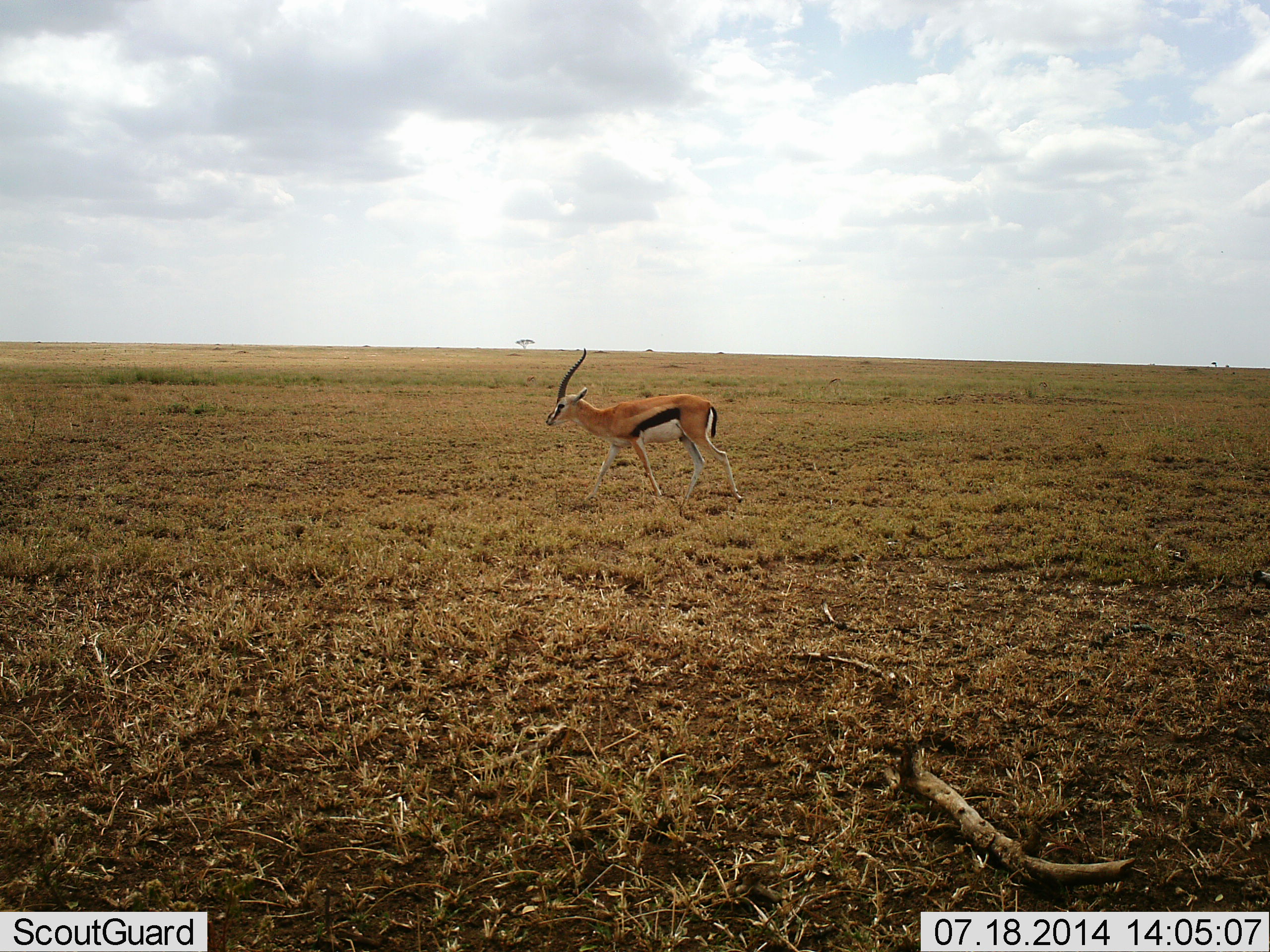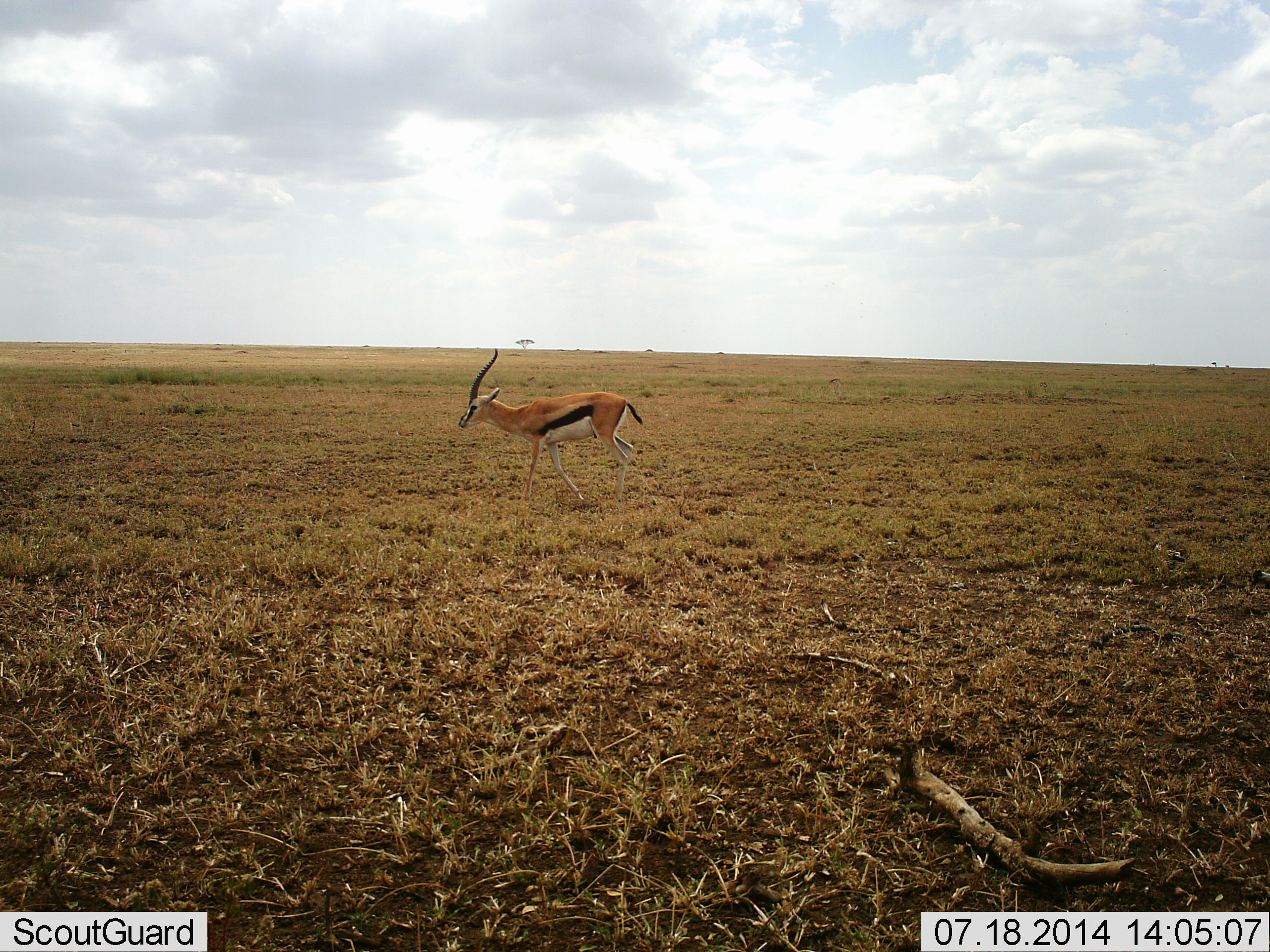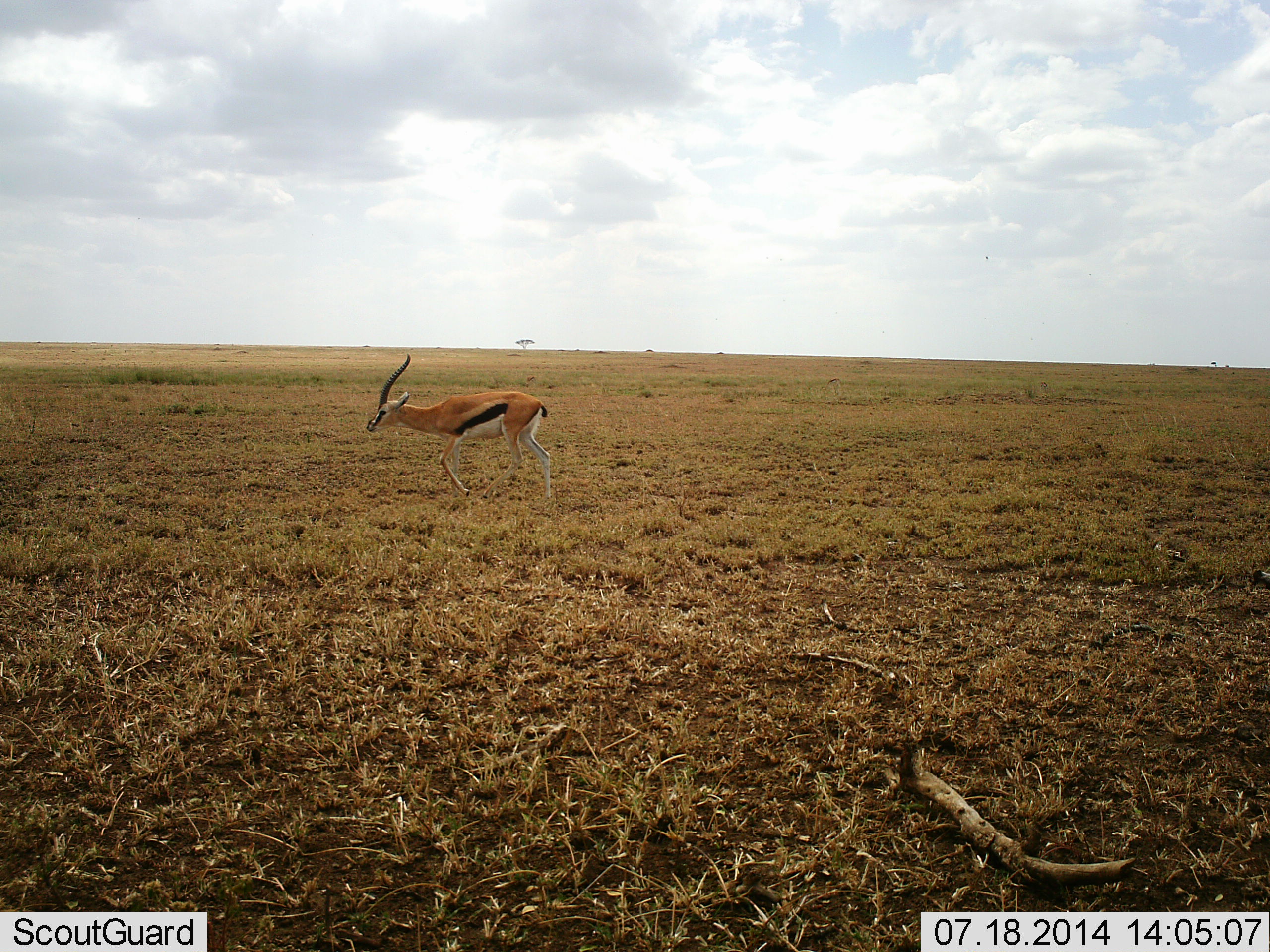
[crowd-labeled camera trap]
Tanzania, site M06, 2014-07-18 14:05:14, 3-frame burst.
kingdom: Animalia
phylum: Chordata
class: Mammalia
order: Artiodactyla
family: Bovidae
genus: Eudorcas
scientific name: Eudorcas thomsonii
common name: thomson's gazelle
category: gazellethomsons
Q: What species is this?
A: Gazellethomsons (thomson's gazelle) (Eudorcas thomsonii).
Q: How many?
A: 1.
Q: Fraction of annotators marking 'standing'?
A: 0%.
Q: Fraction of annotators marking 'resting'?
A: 0%.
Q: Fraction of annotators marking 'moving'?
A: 100%.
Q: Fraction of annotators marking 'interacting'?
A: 0%.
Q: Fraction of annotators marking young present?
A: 0%.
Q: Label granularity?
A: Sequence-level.